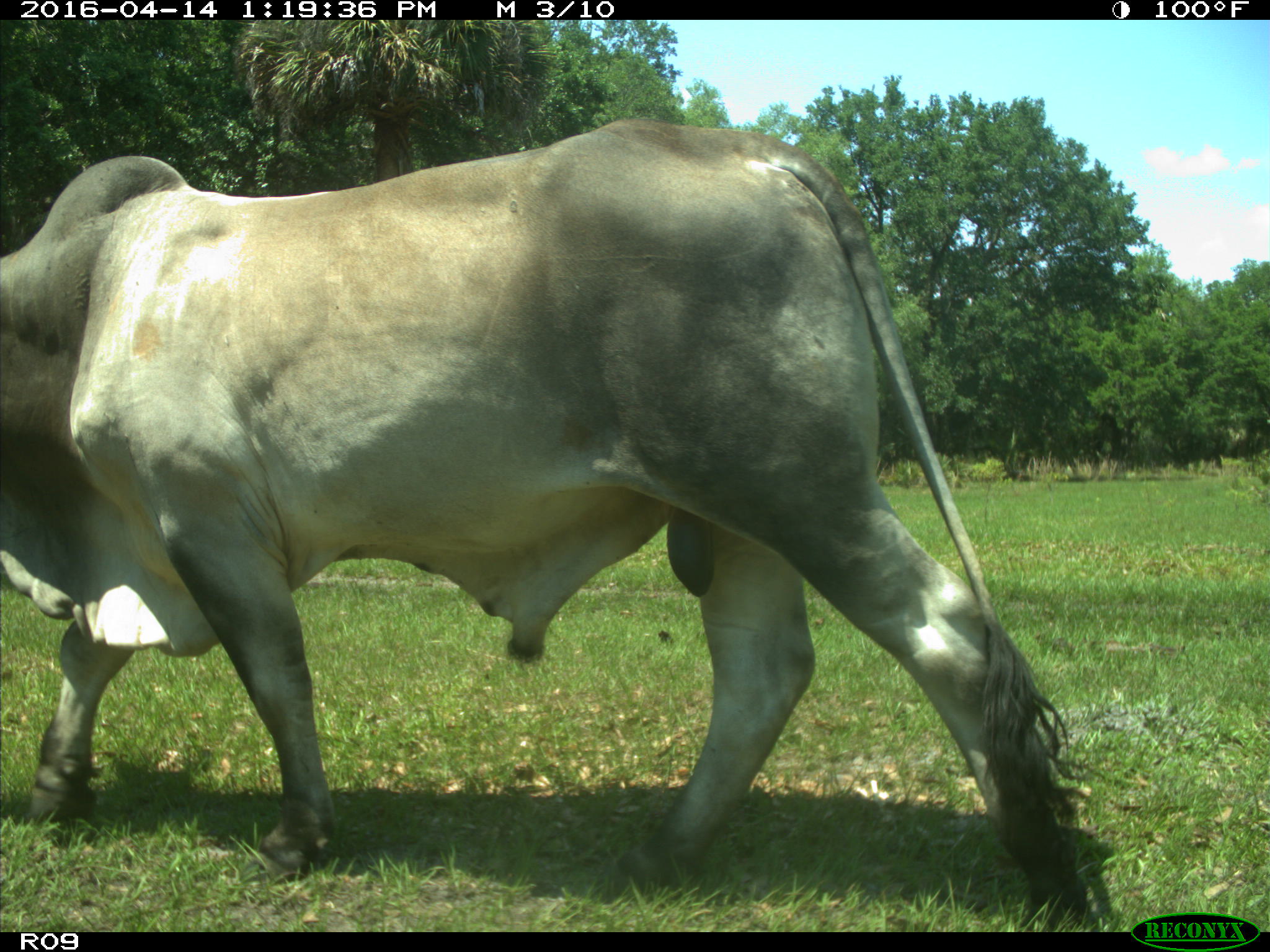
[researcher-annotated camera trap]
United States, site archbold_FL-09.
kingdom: Animalia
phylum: Chordata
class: Mammalia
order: Artiodactyla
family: Bovidae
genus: Bos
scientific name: Bos taurus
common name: domestic cow